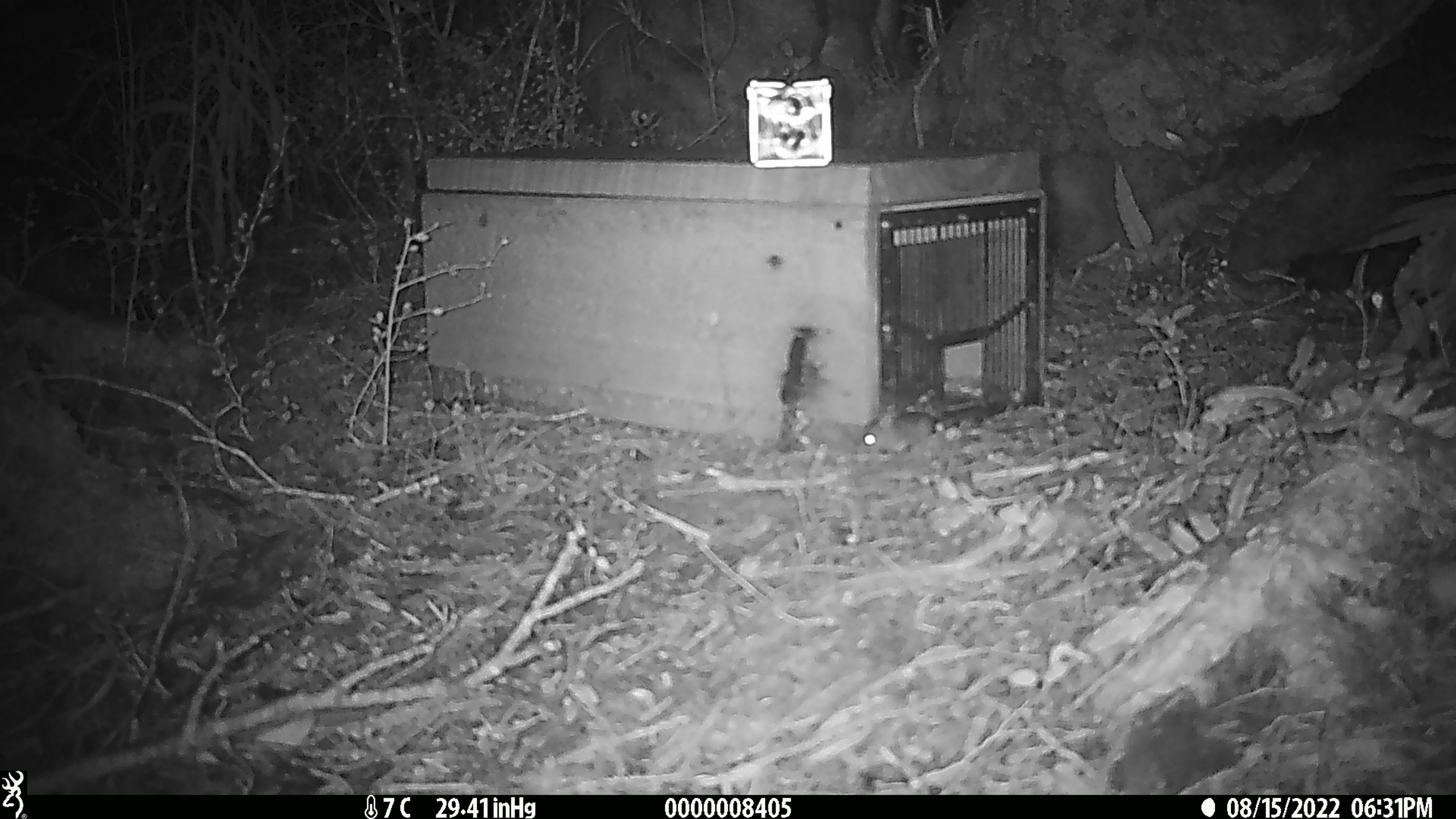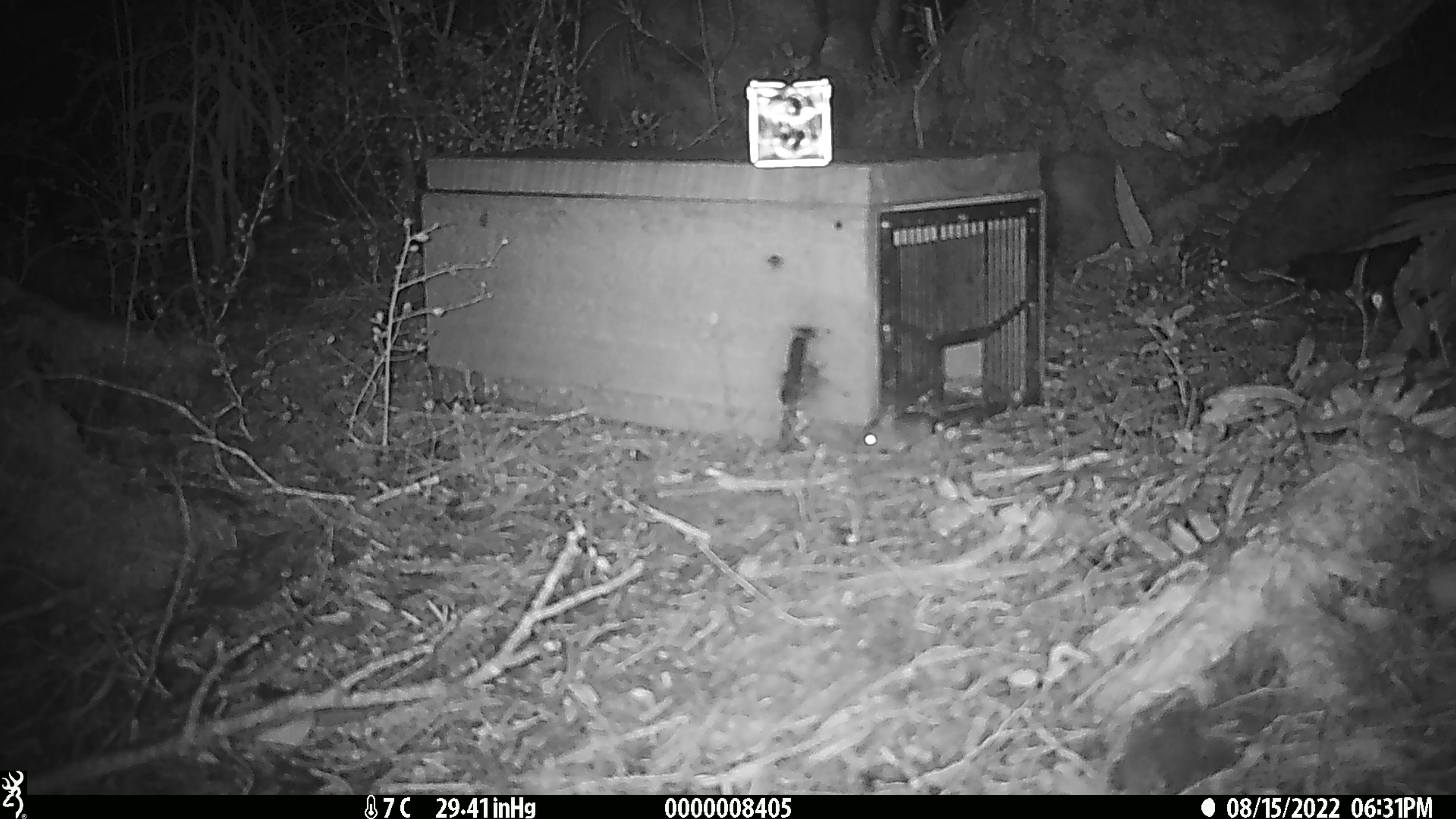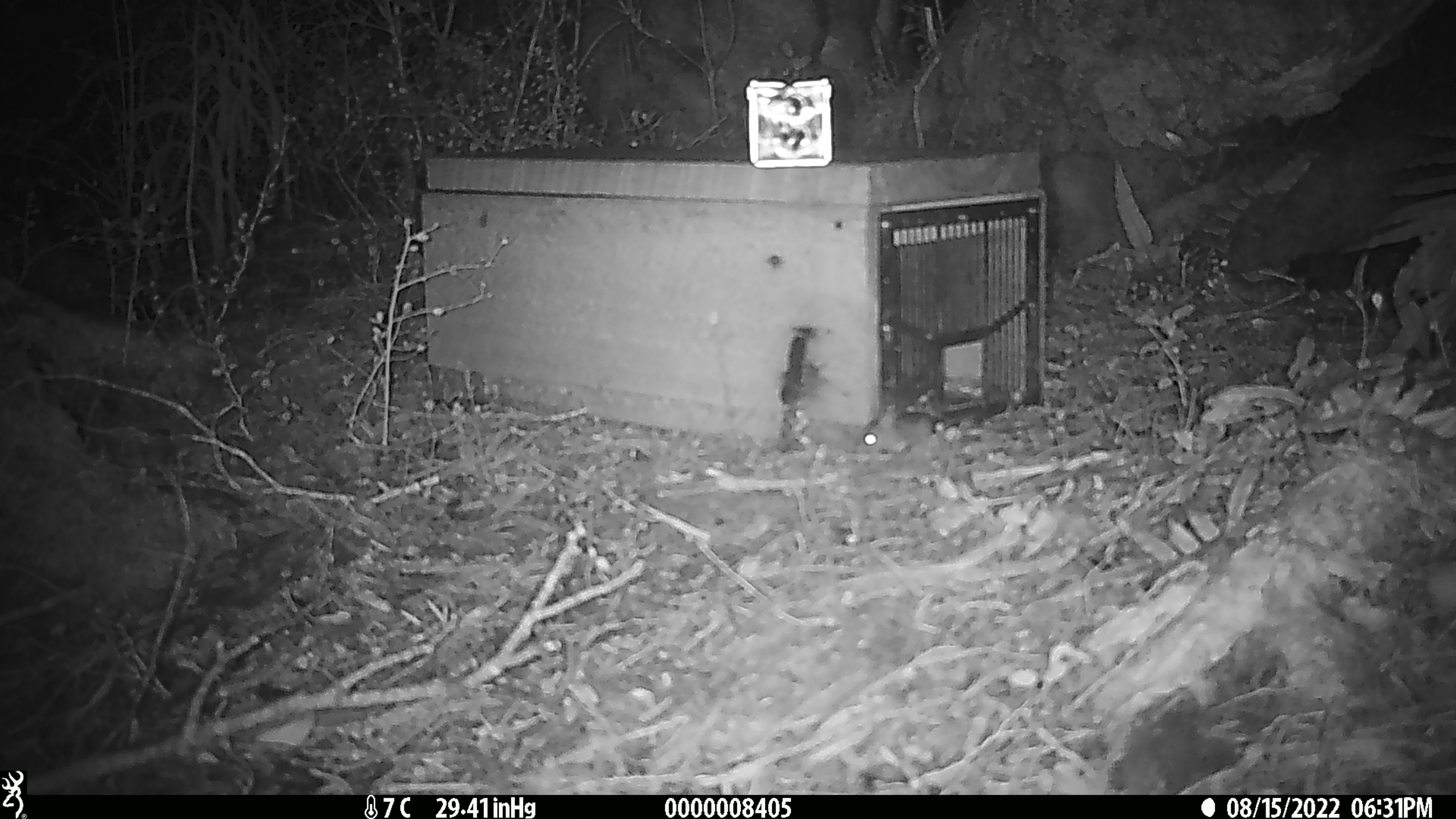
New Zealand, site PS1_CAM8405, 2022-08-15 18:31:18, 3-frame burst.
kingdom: Animalia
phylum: Chordata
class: Mammalia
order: Rodentia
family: Muridae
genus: Mus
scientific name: Mus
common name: mouse